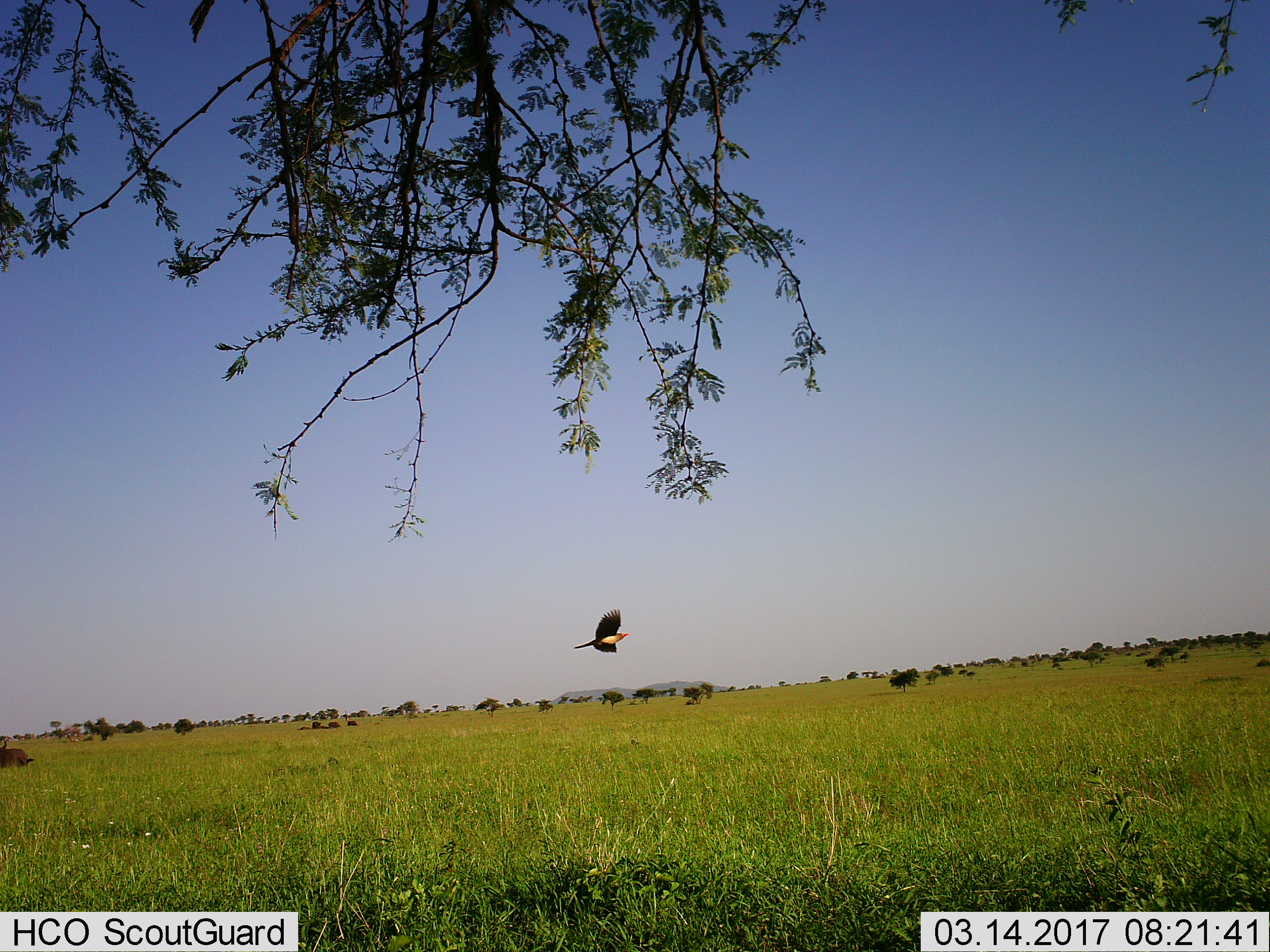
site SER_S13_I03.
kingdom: Animalia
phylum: Chordata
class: Aves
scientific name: Aves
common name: bird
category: birdother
Birdother (bird) (Aves), count 1. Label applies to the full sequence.